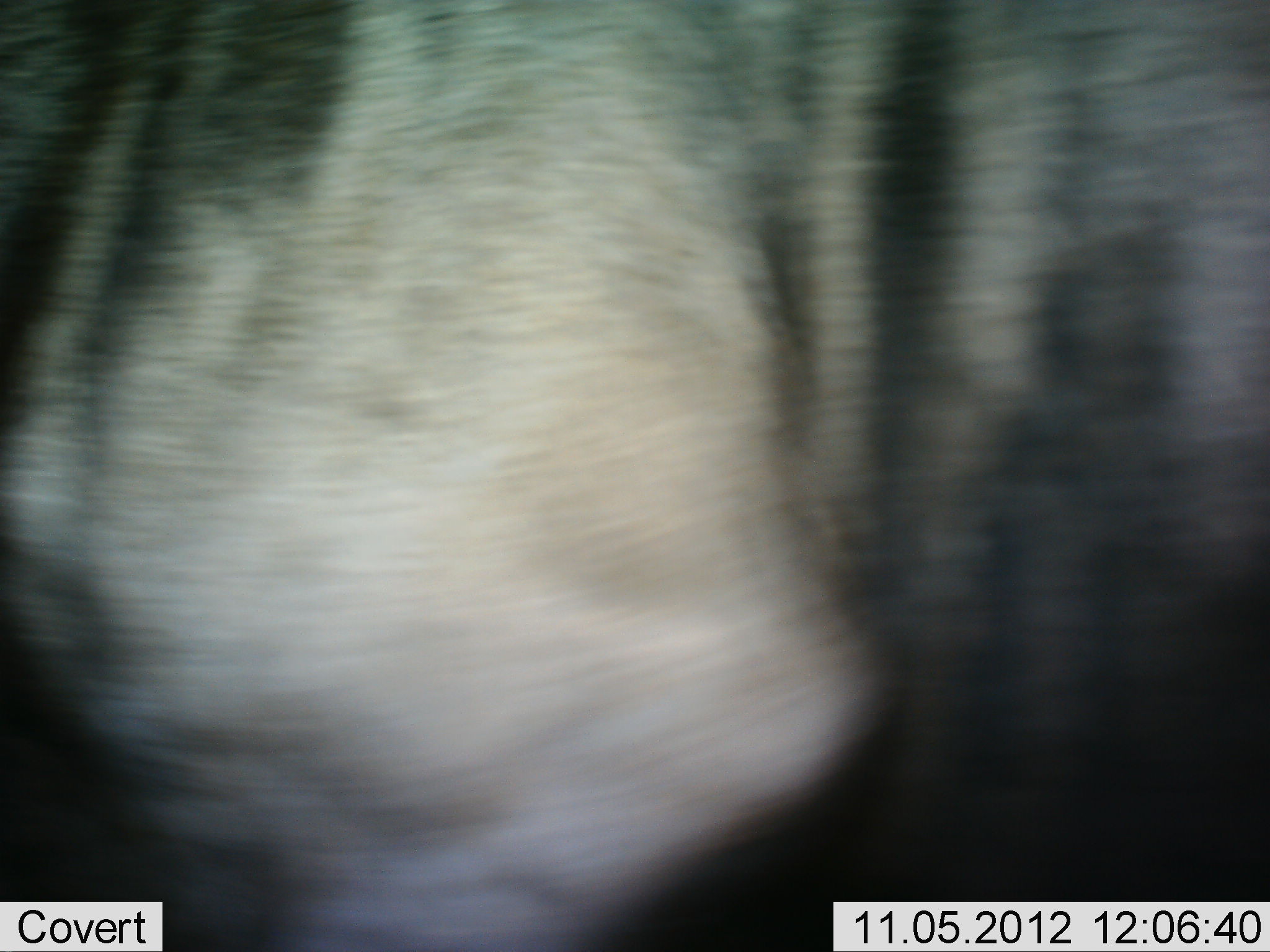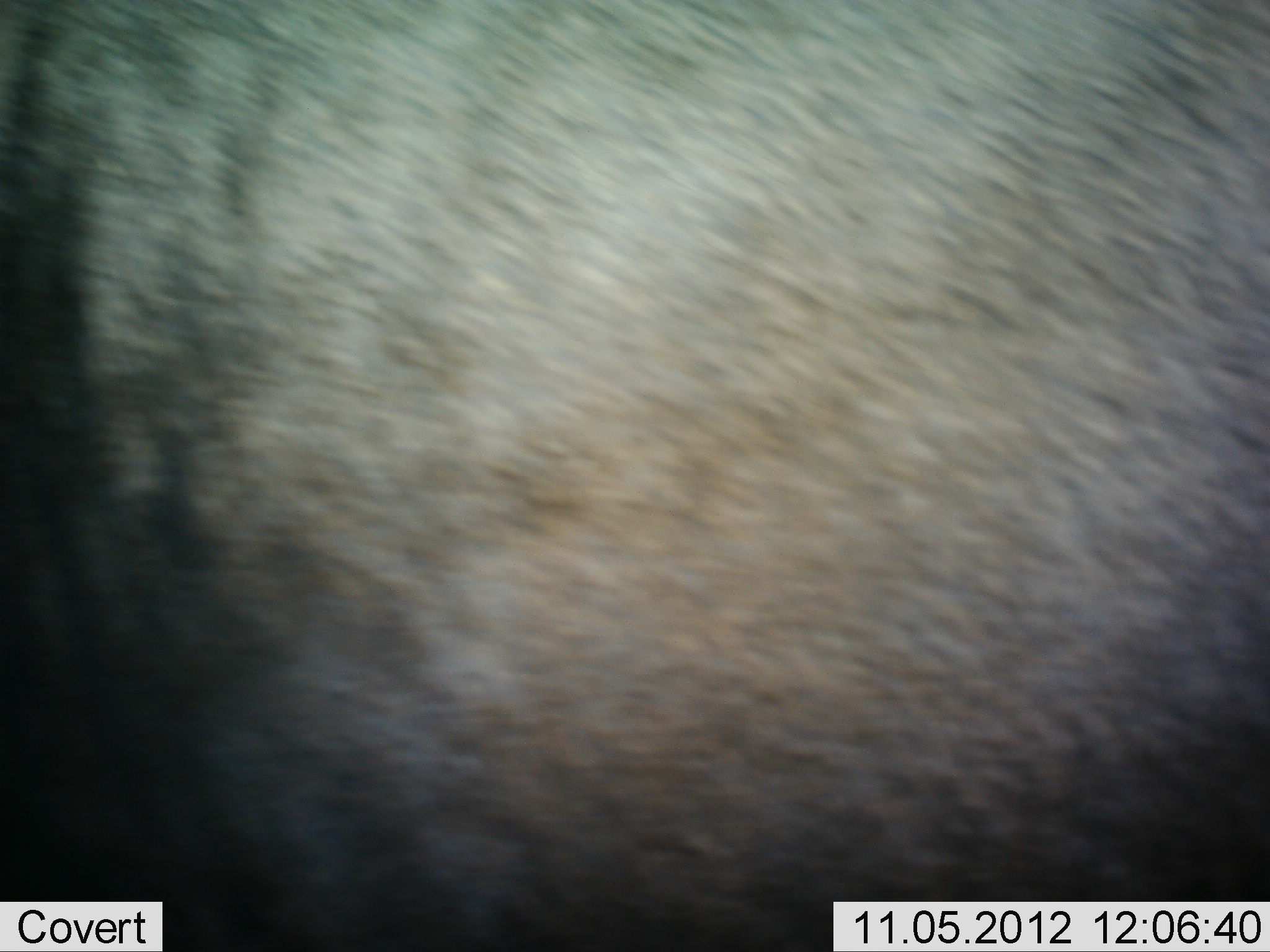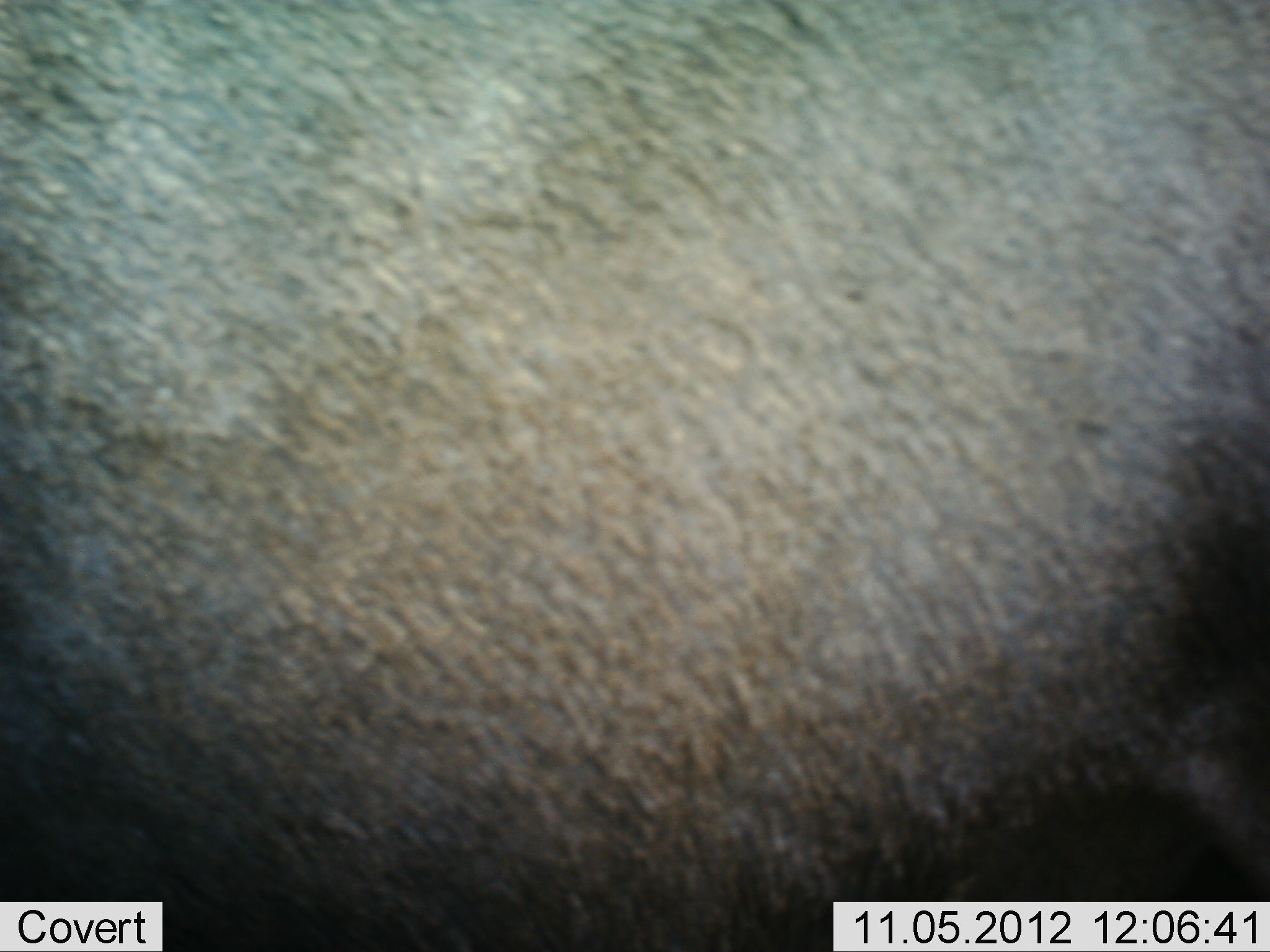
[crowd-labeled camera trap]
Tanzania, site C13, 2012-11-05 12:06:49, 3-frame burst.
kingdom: Animalia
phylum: Chordata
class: Mammalia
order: Artiodactyla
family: Bovidae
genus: Connochaetes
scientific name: Connochaetes taurinus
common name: blue wildebeest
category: wildebeest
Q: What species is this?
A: Wildebeest (blue wildebeest) (Connochaetes taurinus).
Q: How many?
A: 1.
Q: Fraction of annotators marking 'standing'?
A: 60%.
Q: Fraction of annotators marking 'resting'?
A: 0%.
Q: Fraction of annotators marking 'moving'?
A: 40%.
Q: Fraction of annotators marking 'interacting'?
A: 0%.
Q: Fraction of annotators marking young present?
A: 0%.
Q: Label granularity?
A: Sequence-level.